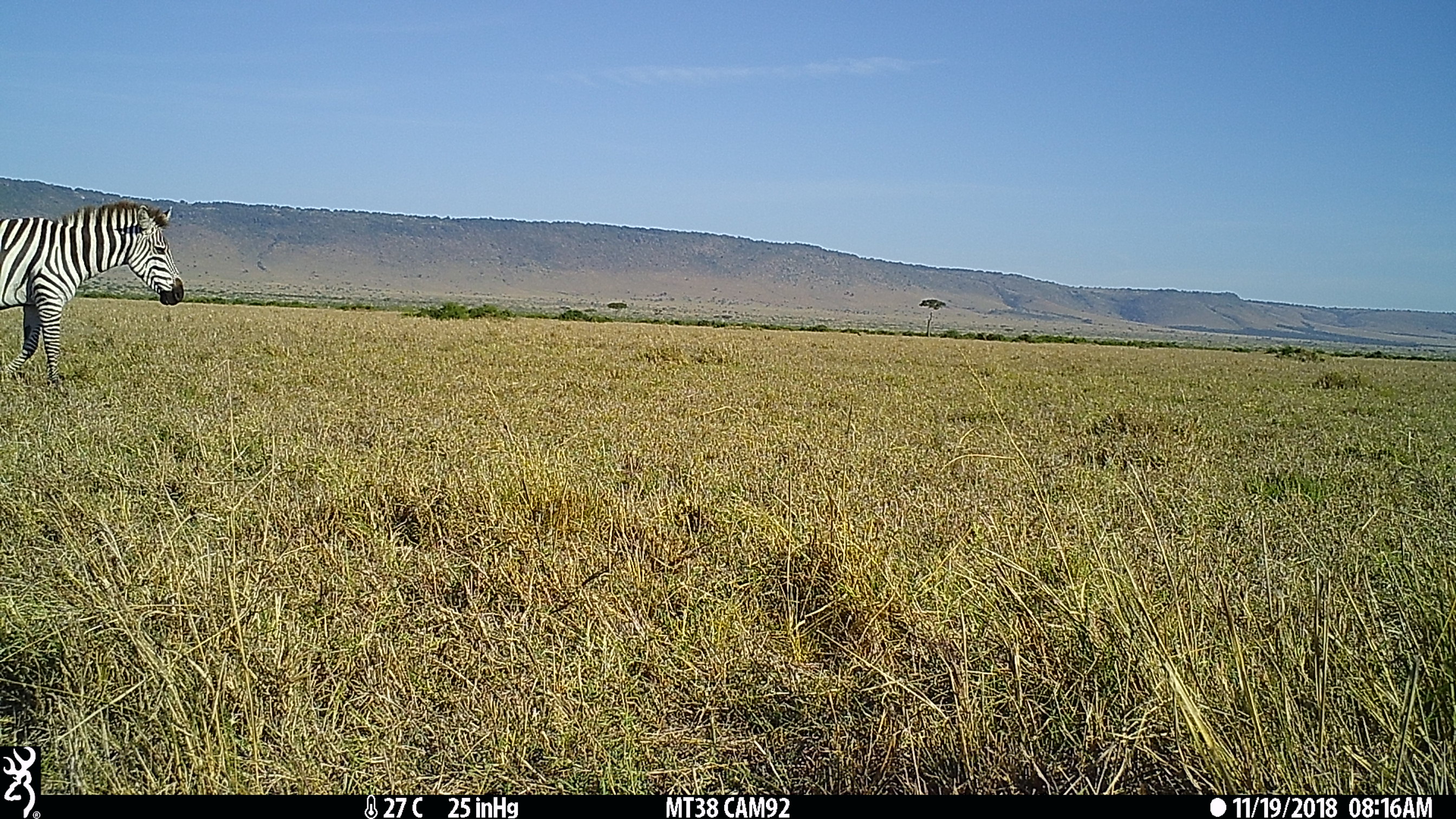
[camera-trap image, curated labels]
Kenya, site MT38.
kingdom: Animalia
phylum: Chordata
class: Mammalia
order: Perissodactyla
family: Equidae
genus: Equus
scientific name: Equus quagga burchellii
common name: burchell's zebra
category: zebra